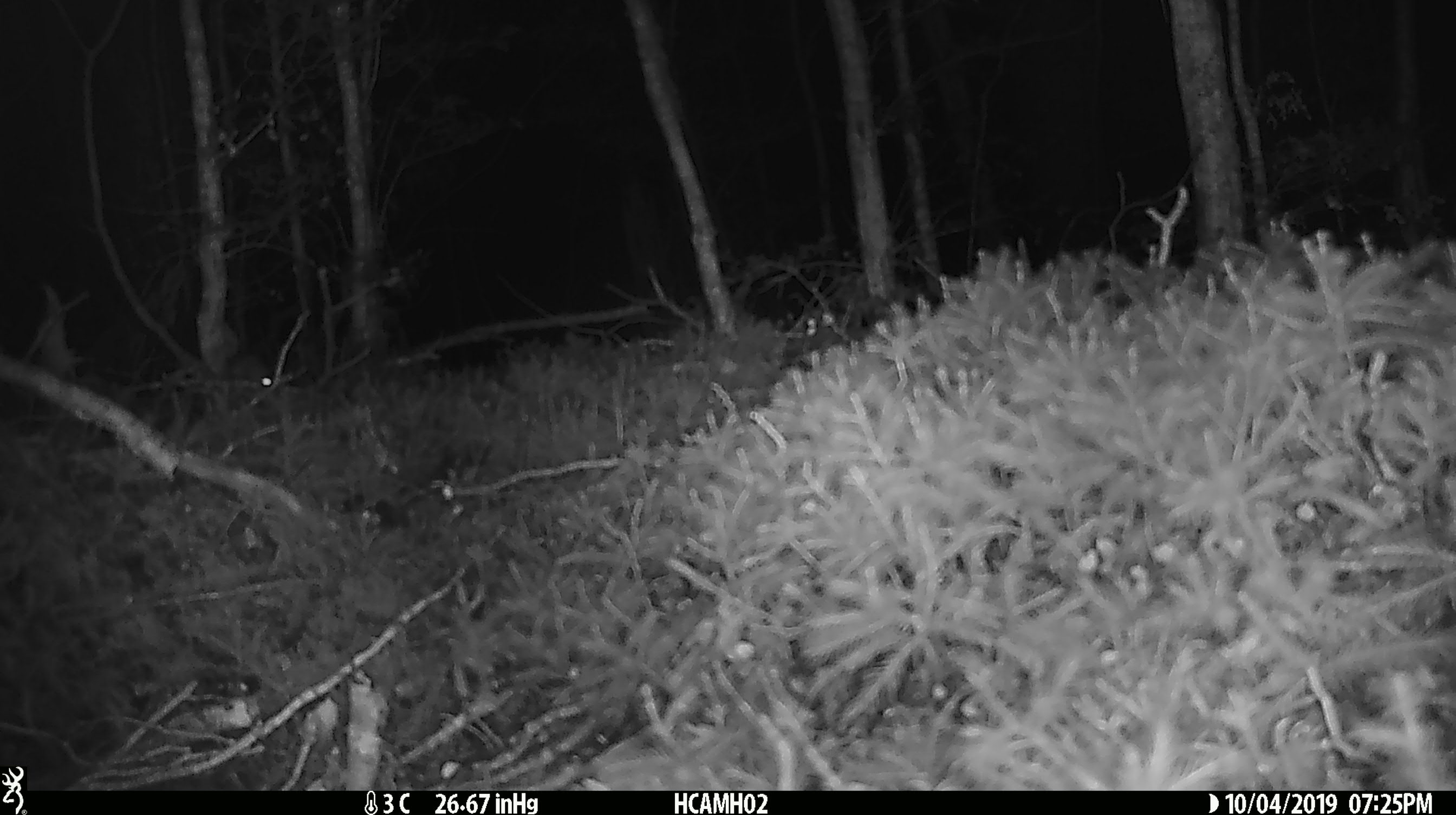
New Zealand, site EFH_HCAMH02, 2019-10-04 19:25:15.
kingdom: Animalia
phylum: Chordata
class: Mammalia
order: Rodentia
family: Muridae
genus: Mus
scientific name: Mus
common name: mouse